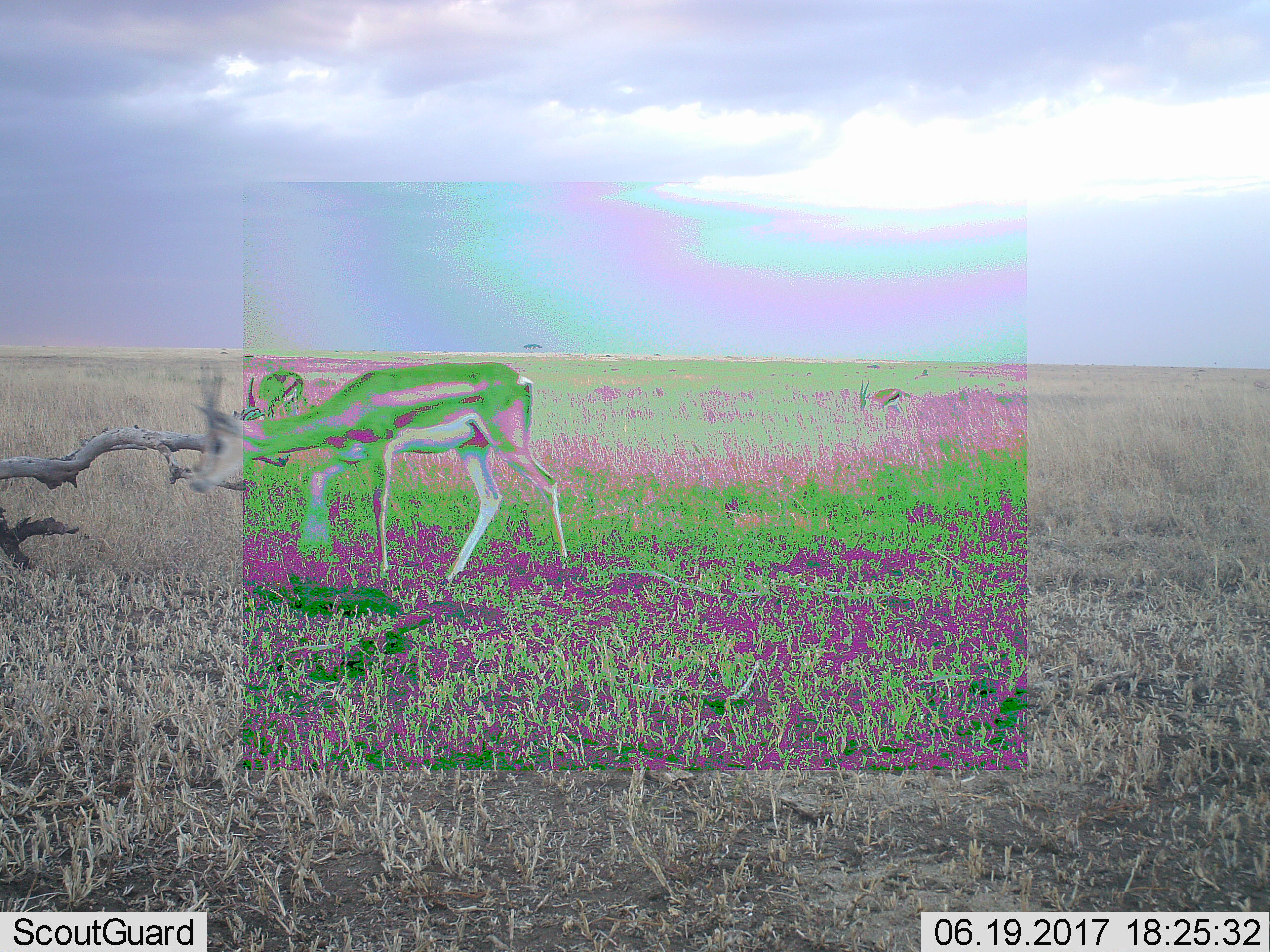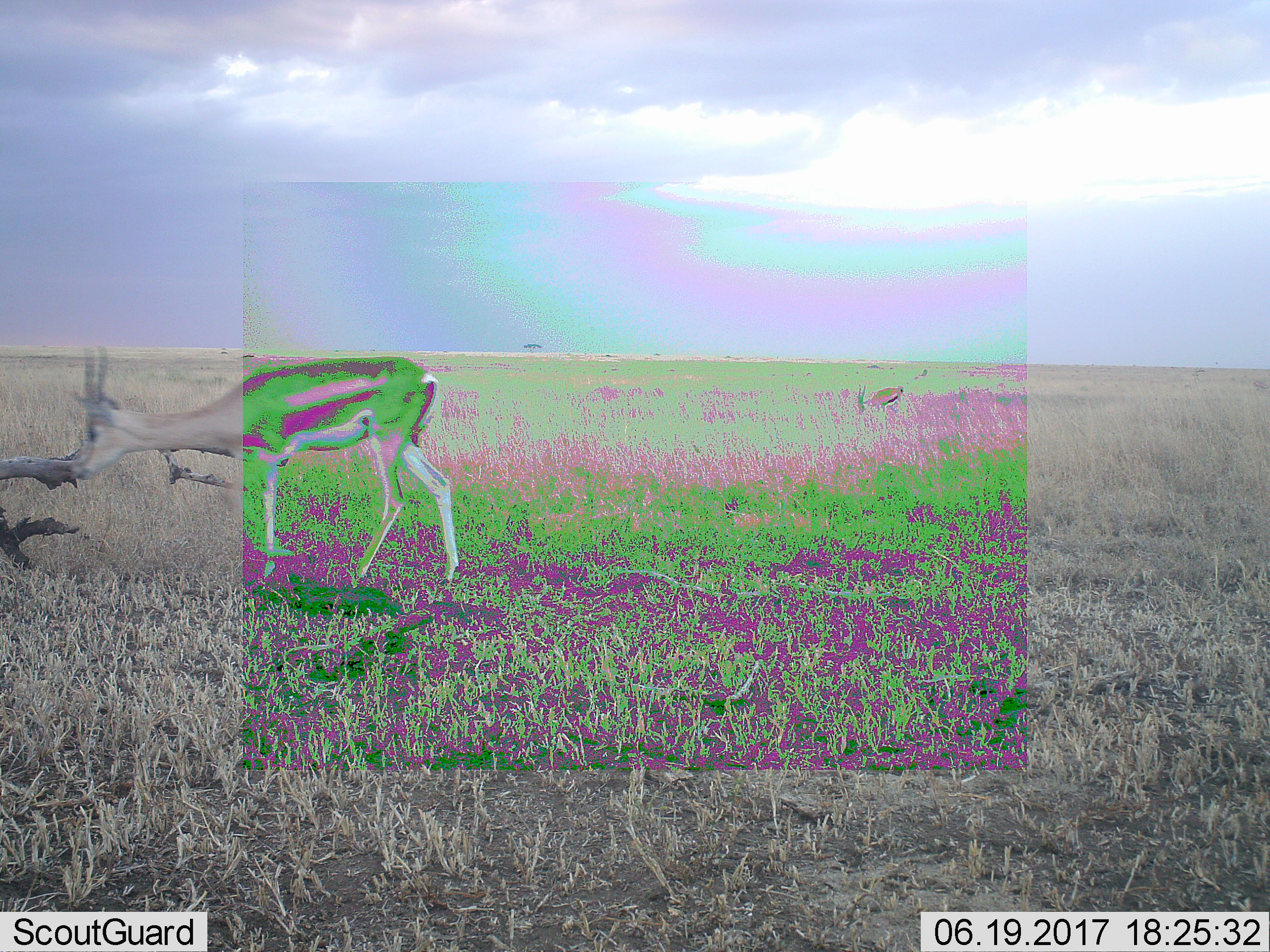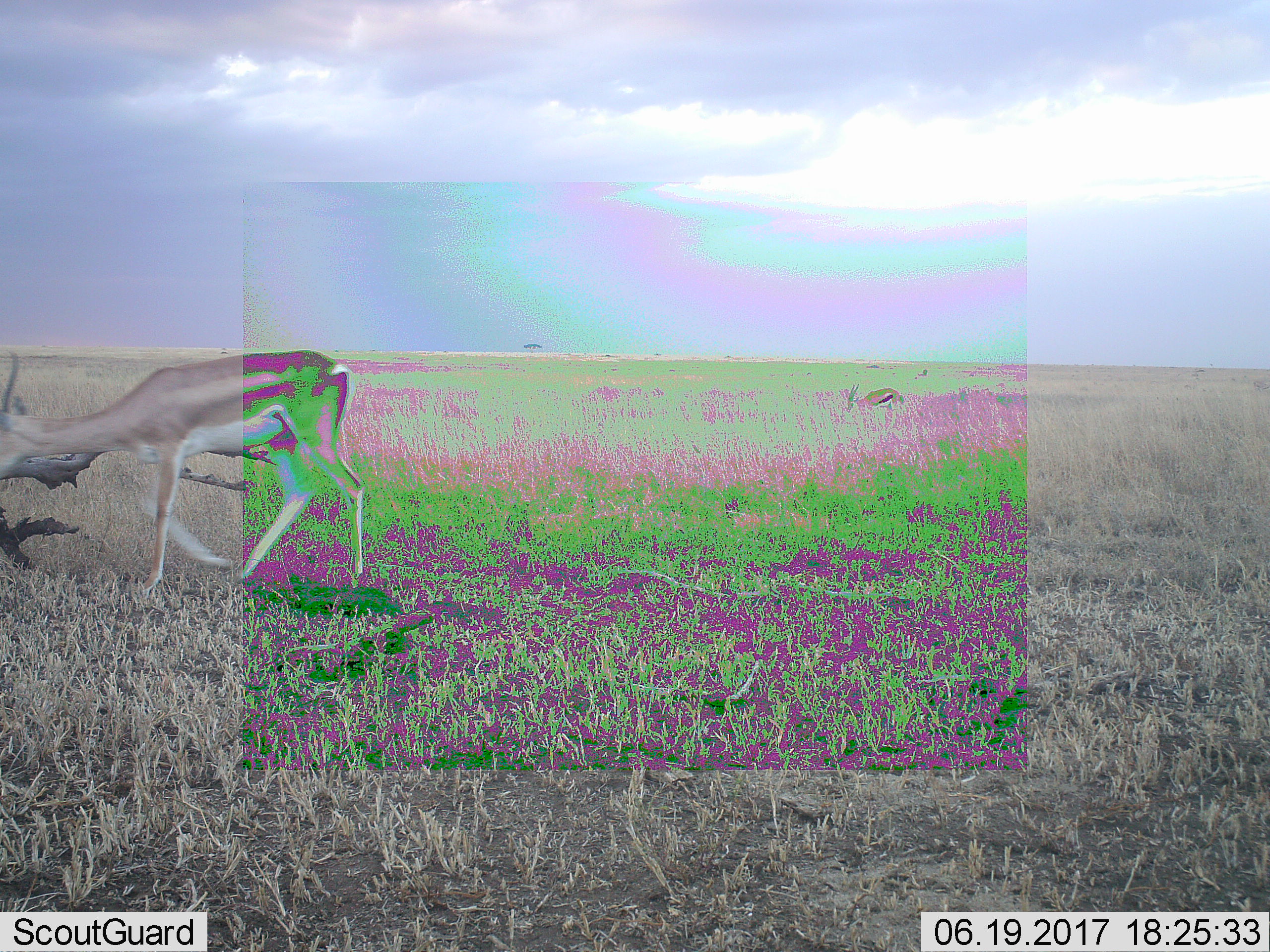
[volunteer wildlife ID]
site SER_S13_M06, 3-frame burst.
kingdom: Animalia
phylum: Chordata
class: Mammalia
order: Artiodactyla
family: Bovidae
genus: Nanger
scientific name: Nanger granti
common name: grant's gazelle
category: gazellegrants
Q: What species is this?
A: Gazellegrants (grant's gazelle) (Nanger granti).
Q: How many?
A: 1.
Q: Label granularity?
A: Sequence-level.